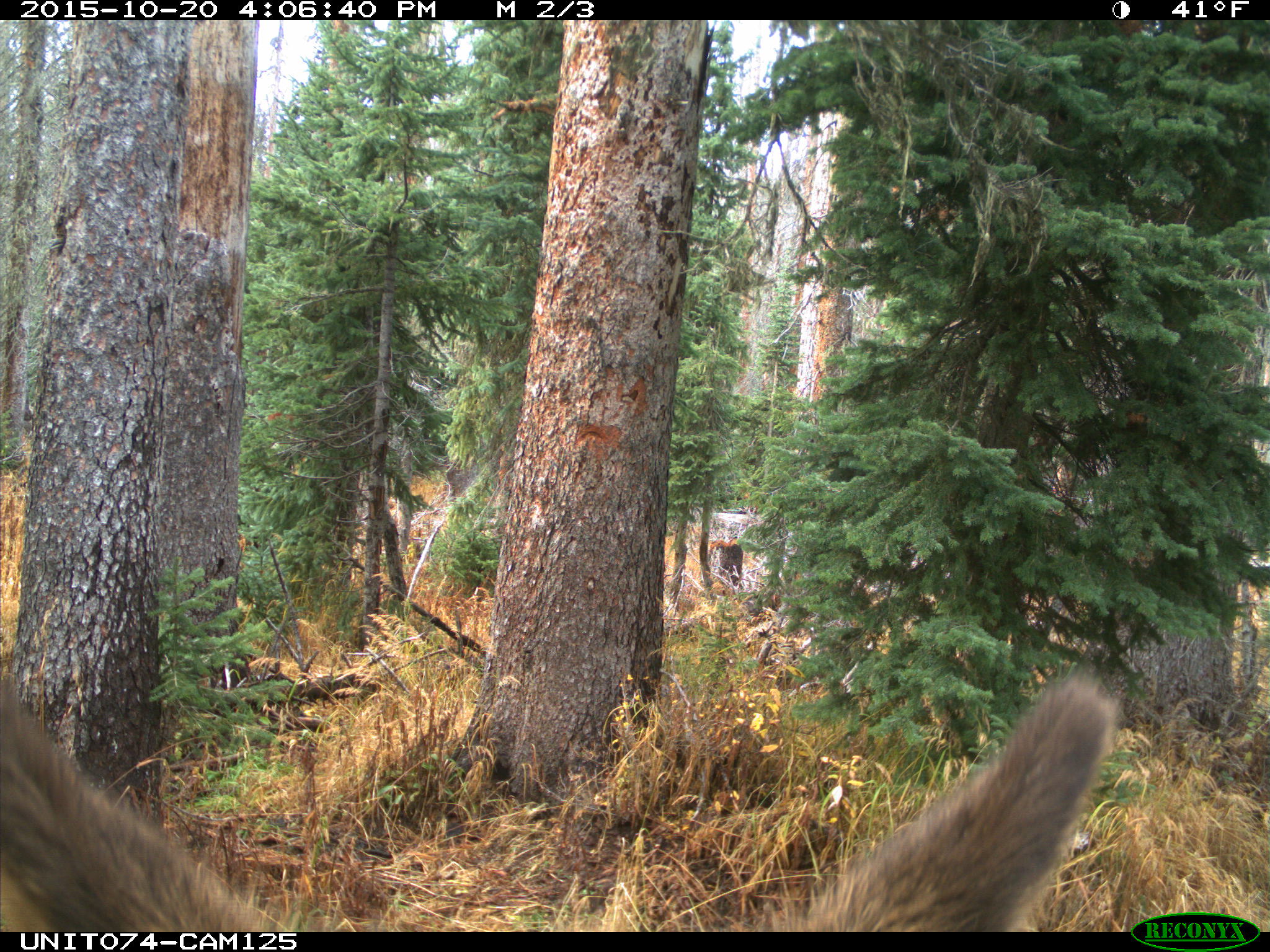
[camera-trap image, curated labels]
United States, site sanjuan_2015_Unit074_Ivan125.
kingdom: Animalia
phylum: Chordata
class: Mammalia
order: Artiodactyla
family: Cervidae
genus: Cervus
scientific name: Cervus elaphus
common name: red deer